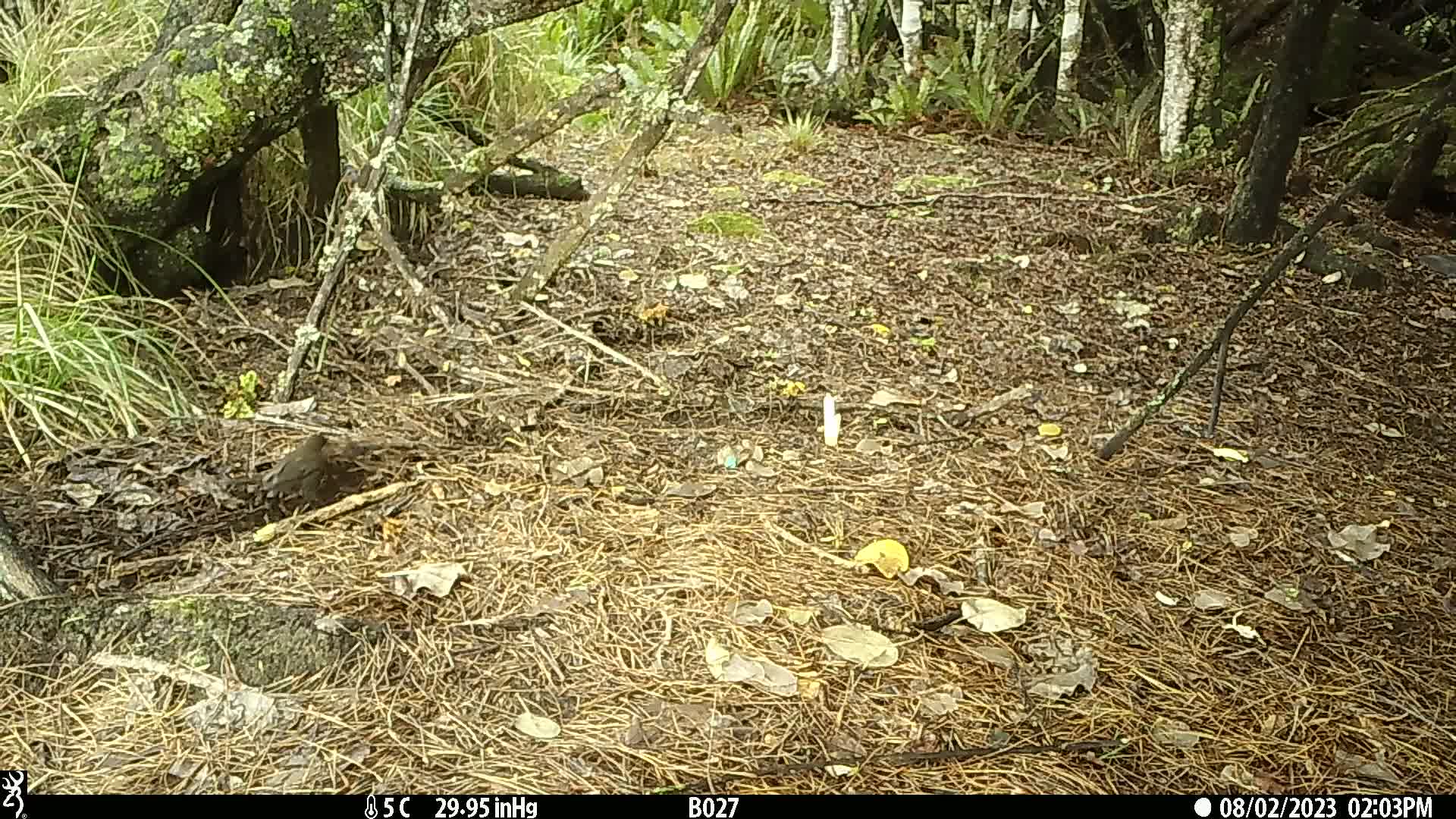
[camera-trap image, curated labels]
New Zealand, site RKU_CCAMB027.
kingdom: Animalia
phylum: Chordata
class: Aves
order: Passeriformes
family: Turdidae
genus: Turdus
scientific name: Turdus merula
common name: eurasian blackbird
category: blackbird